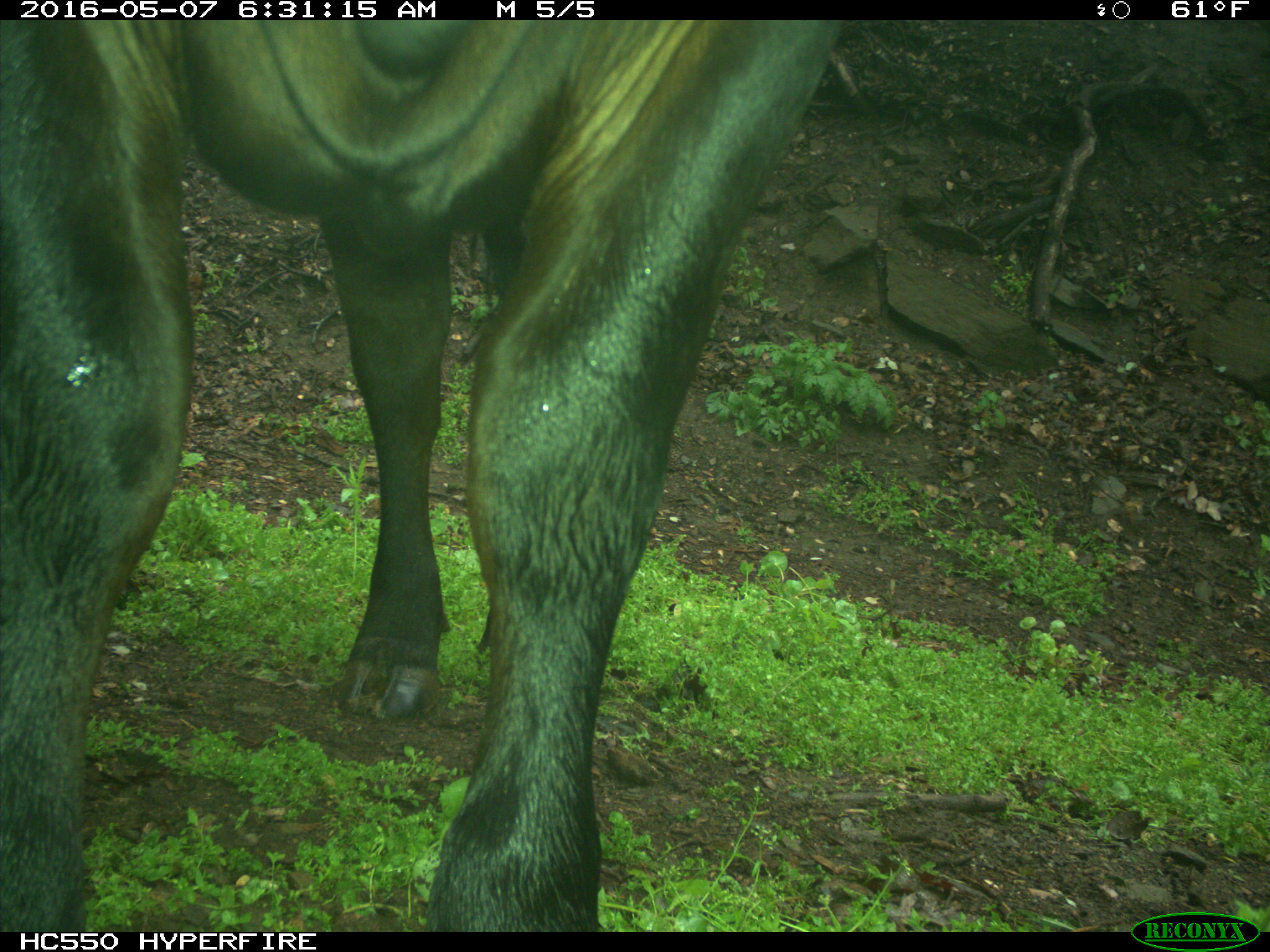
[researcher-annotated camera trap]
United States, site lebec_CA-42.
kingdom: Animalia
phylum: Chordata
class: Mammalia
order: Artiodactyla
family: Bovidae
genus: Bos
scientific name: Bos taurus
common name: domestic cow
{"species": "Bos taurus (domestic cow)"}